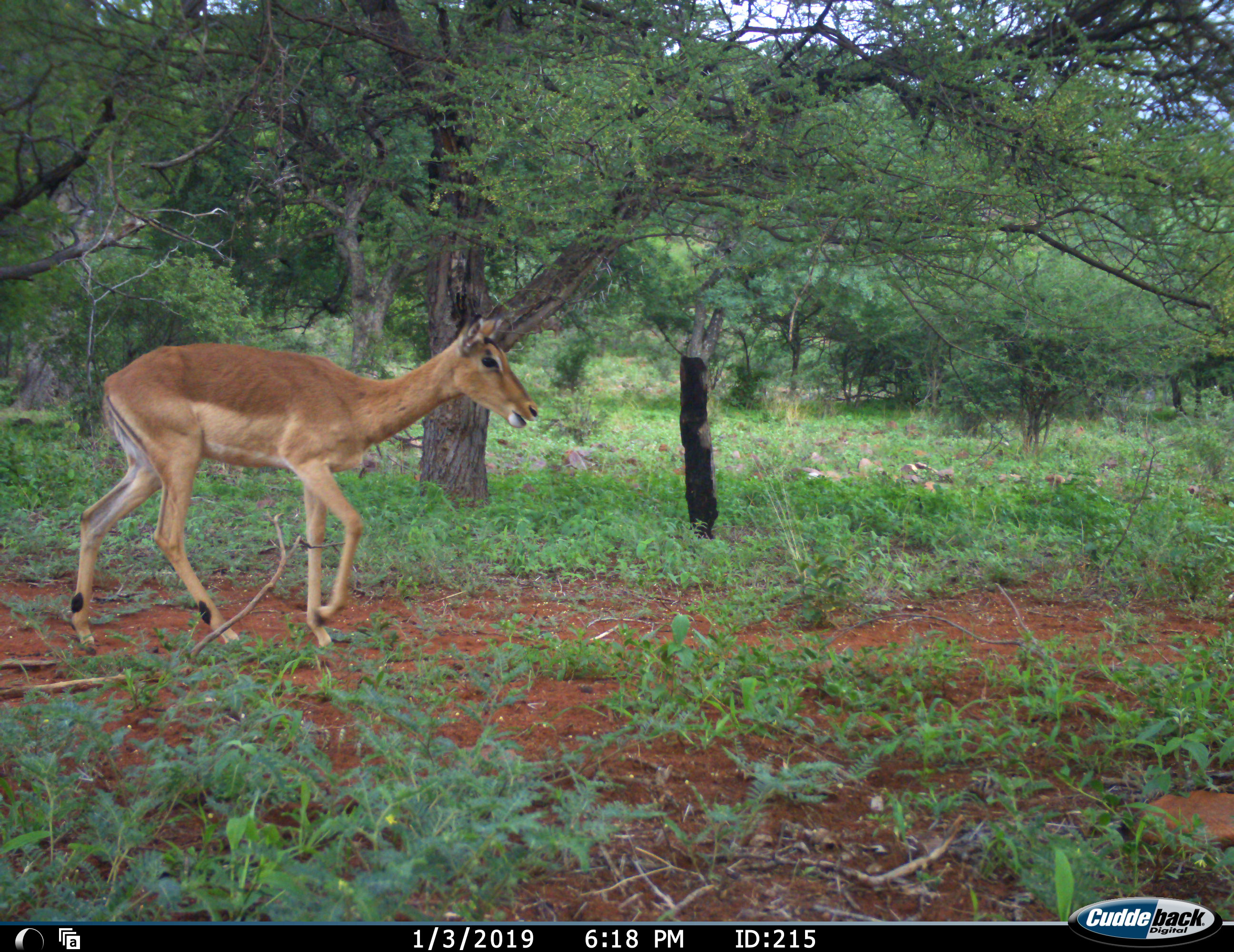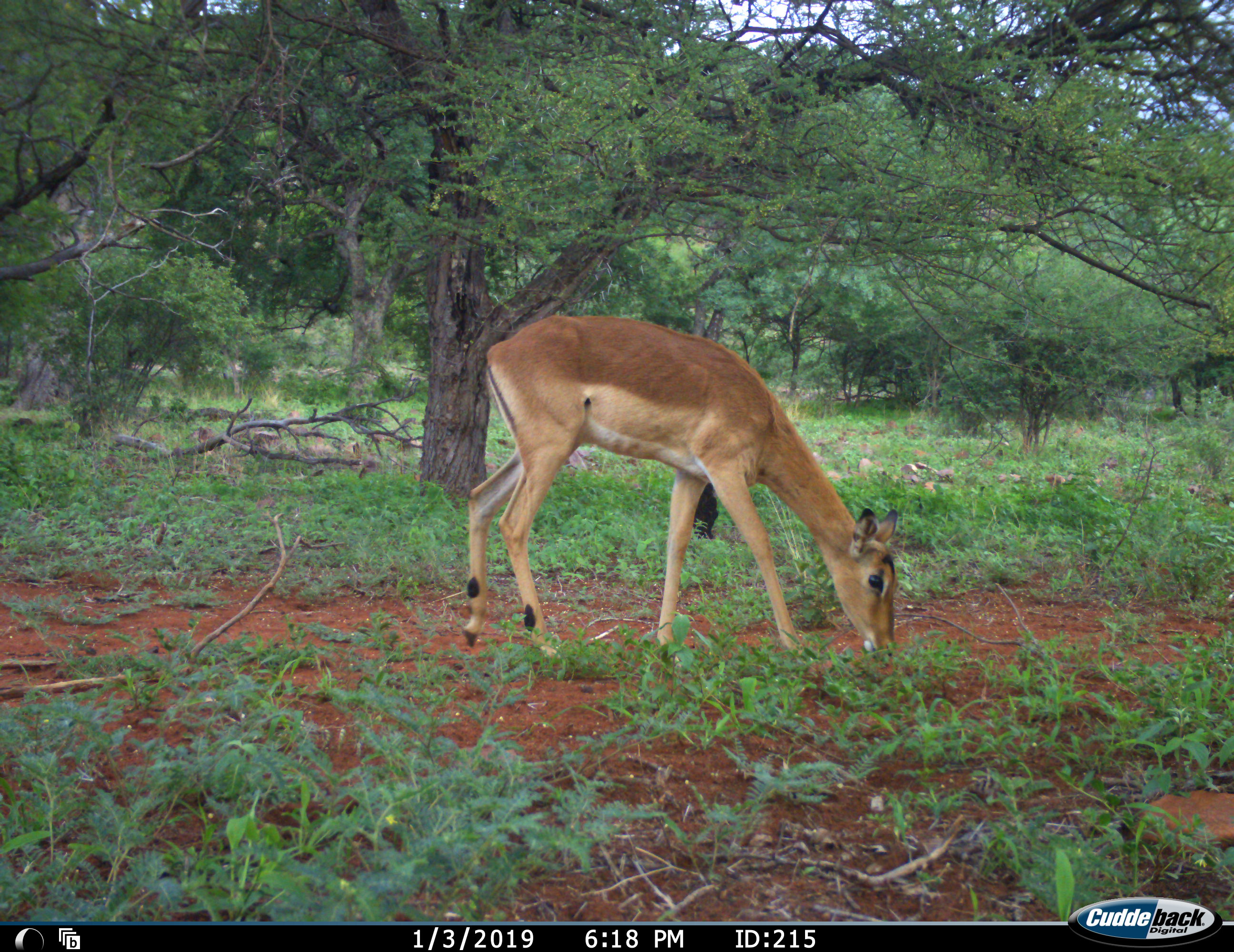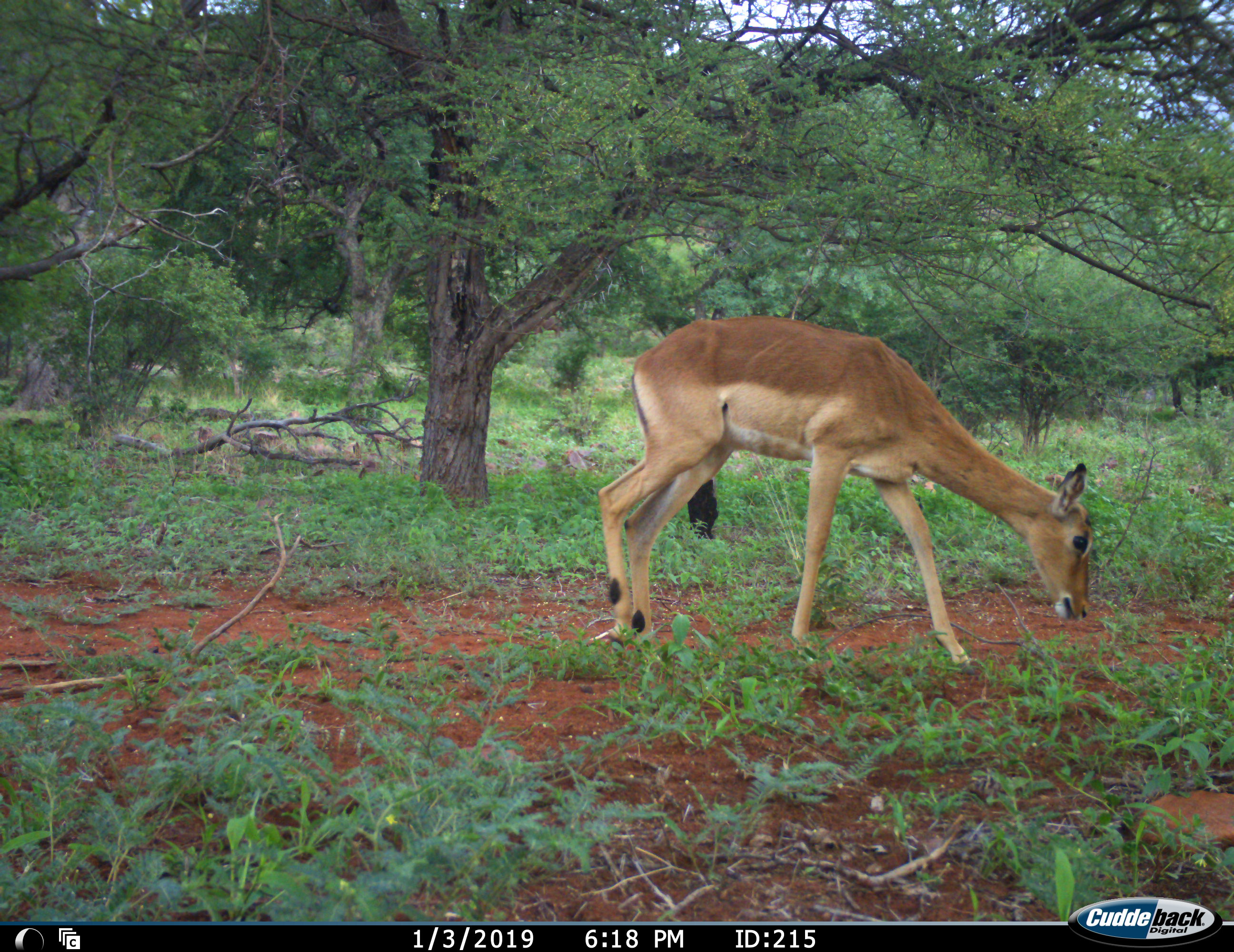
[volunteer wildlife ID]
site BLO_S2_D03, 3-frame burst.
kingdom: Animalia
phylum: Chordata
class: Mammalia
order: Artiodactyla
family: Bovidae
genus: Aepyceros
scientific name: Aepyceros melampus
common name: impala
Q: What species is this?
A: Impala (Aepyceros melampus).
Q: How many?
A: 1.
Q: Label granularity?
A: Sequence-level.